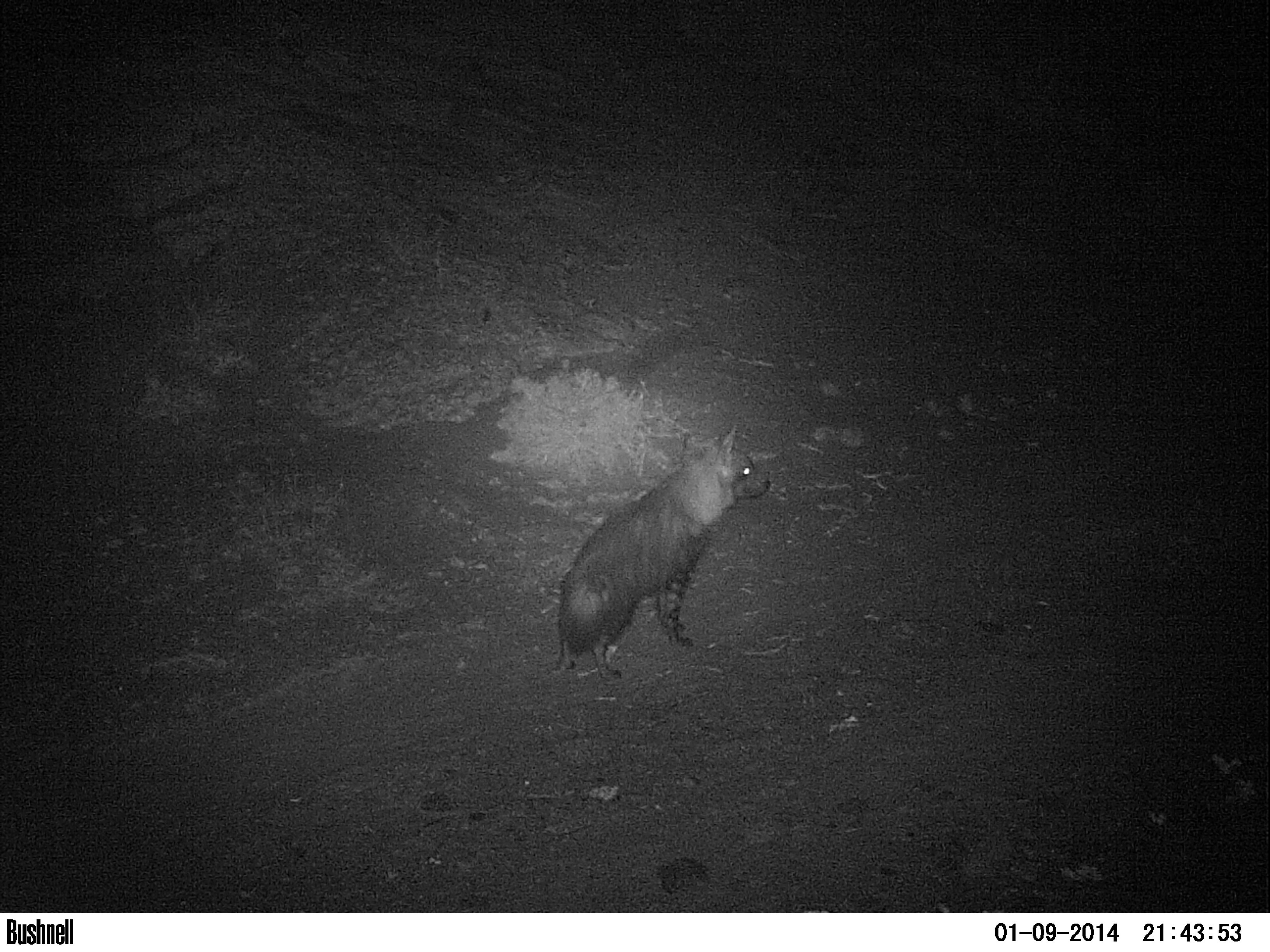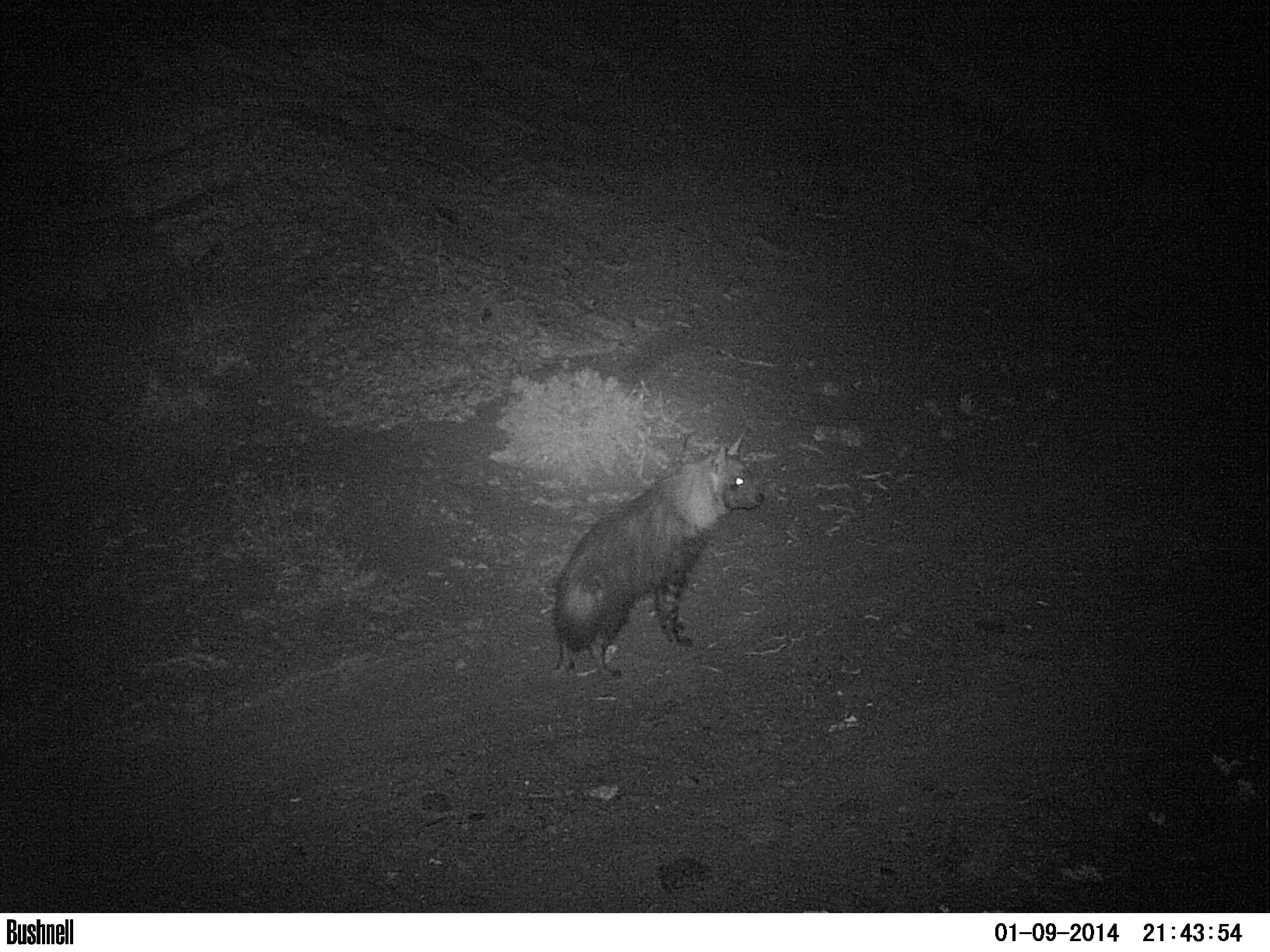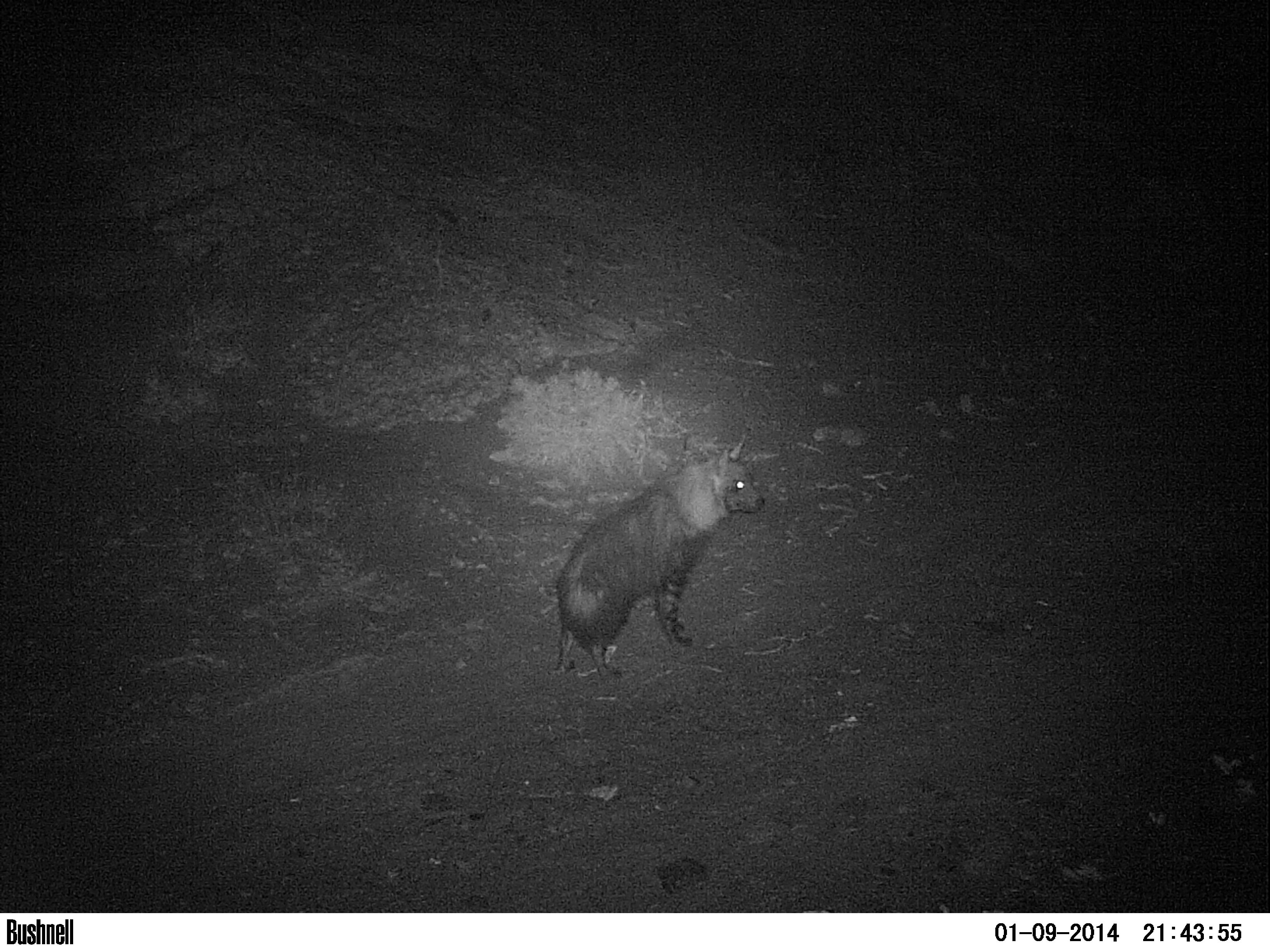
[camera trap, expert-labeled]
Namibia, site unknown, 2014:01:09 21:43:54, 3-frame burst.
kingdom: Animalia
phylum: Chordata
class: Mammalia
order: Carnivora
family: Hyaenidae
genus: Parahyaena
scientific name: Parahyaena brunnea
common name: brown hyena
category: hyaena brunnea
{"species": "hyaena brunnea (brown hyena) (Parahyaena brunnea)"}